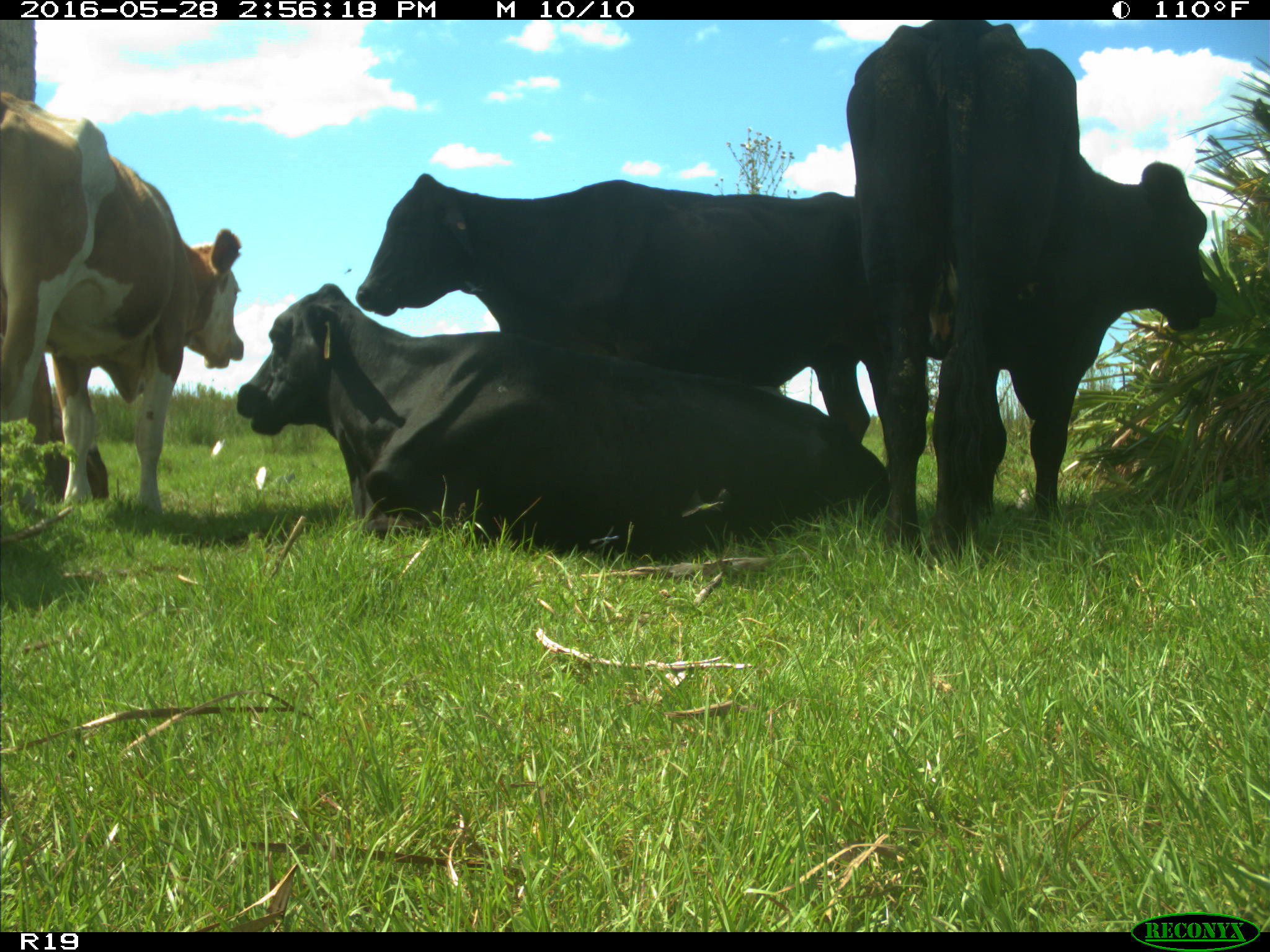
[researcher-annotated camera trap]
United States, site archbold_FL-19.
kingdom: Animalia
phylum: Chordata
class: Mammalia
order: Artiodactyla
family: Bovidae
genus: Bos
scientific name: Bos taurus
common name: domestic cow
Bos taurus (domestic cow).